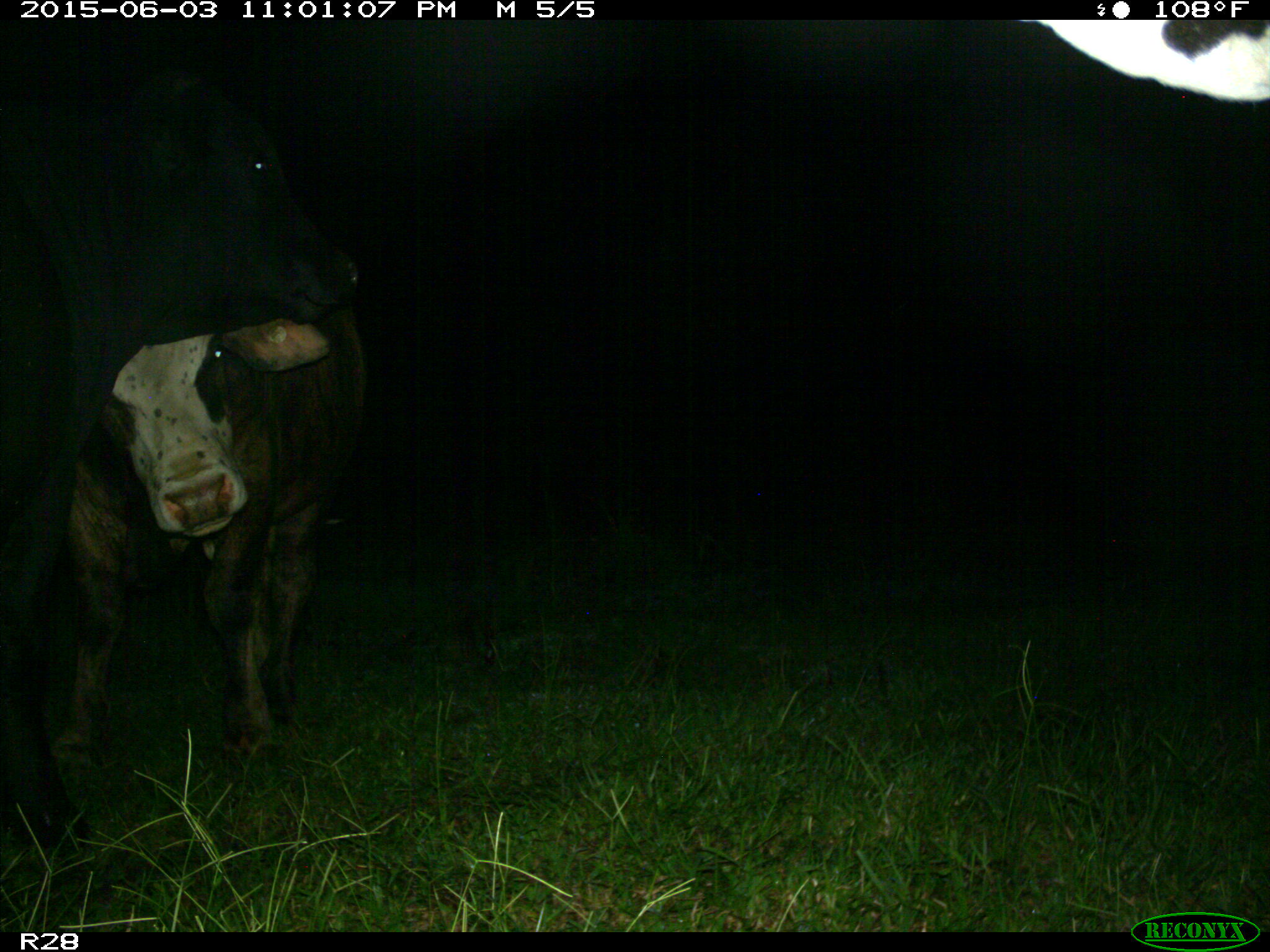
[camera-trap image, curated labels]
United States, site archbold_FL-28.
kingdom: Animalia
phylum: Chordata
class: Mammalia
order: Artiodactyla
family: Bovidae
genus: Bos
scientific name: Bos taurus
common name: domestic cow